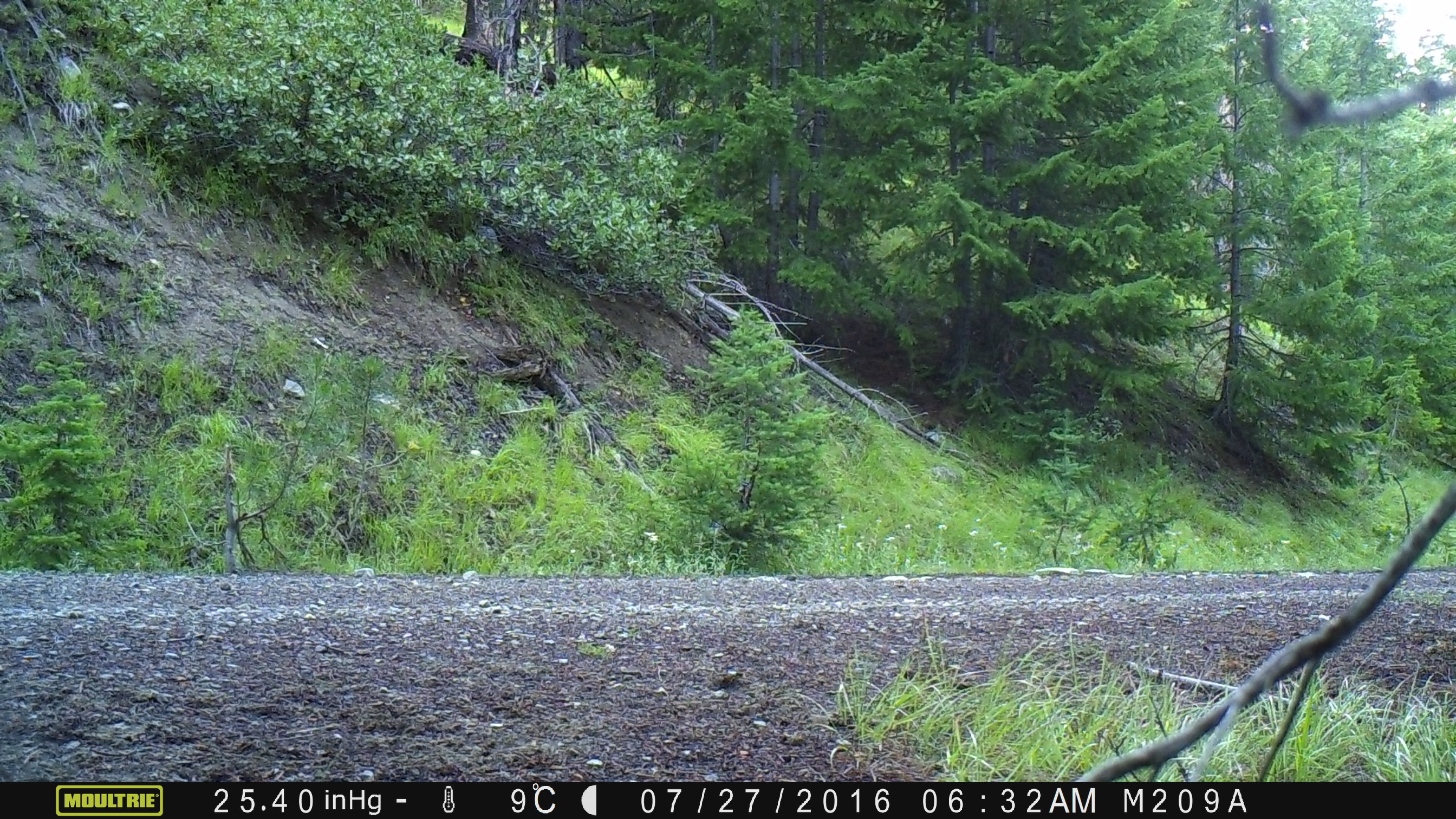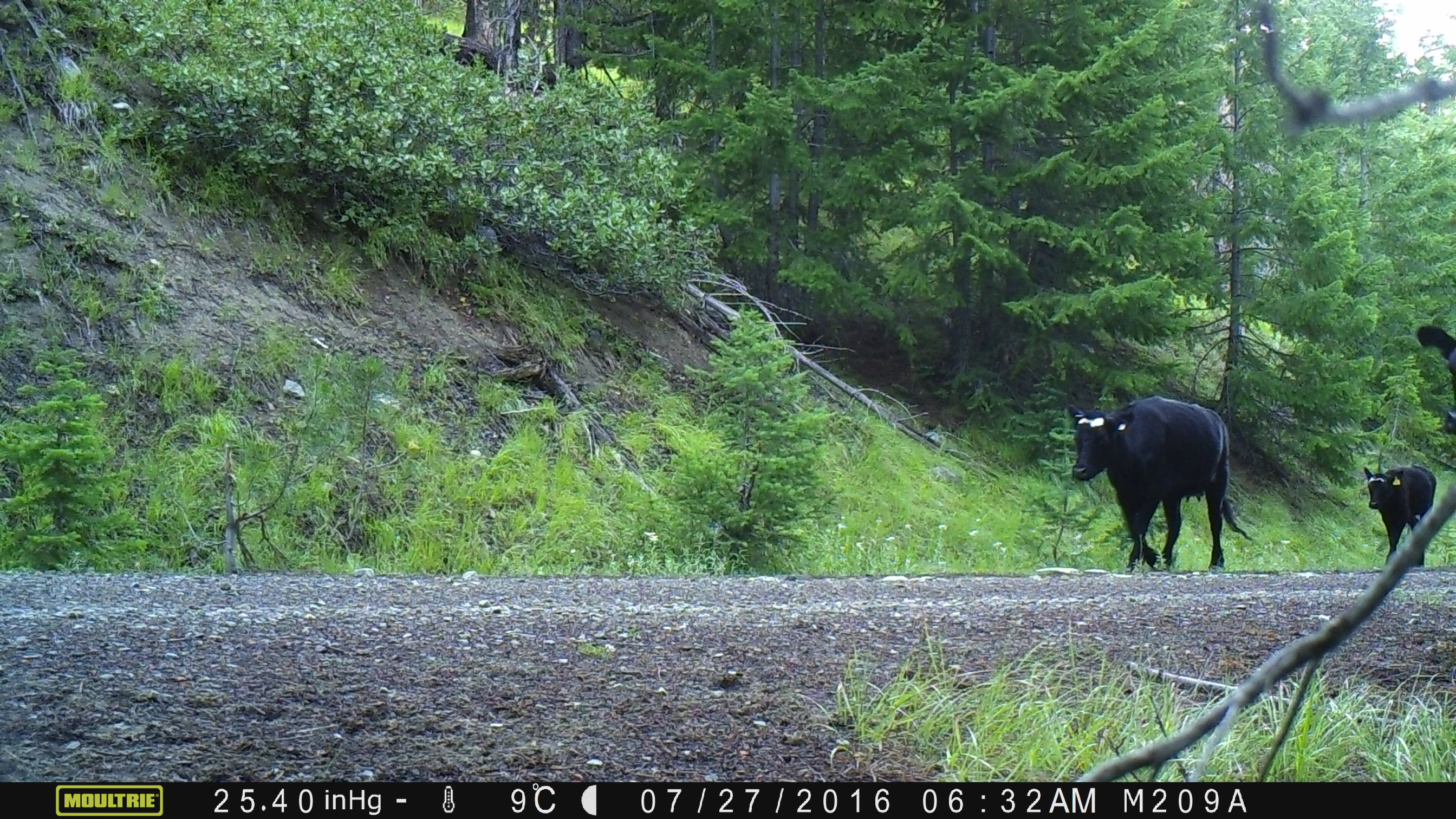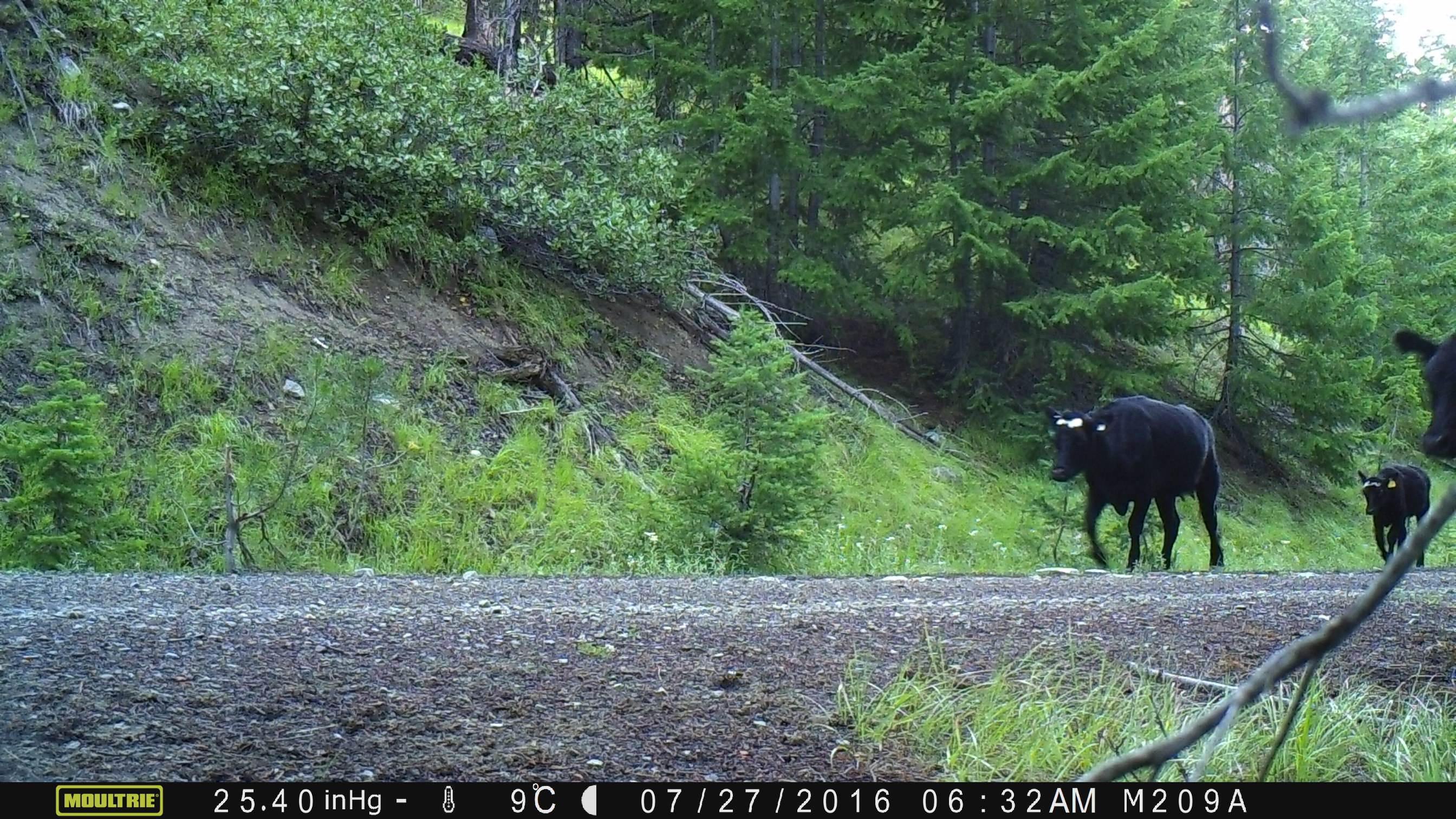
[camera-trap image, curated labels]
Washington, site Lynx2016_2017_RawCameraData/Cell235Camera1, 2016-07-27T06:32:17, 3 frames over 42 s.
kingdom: Animalia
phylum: Chordata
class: Mammalia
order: Artiodactyla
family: Bovidae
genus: Bos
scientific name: Bos taurus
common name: domestic cattle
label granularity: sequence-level